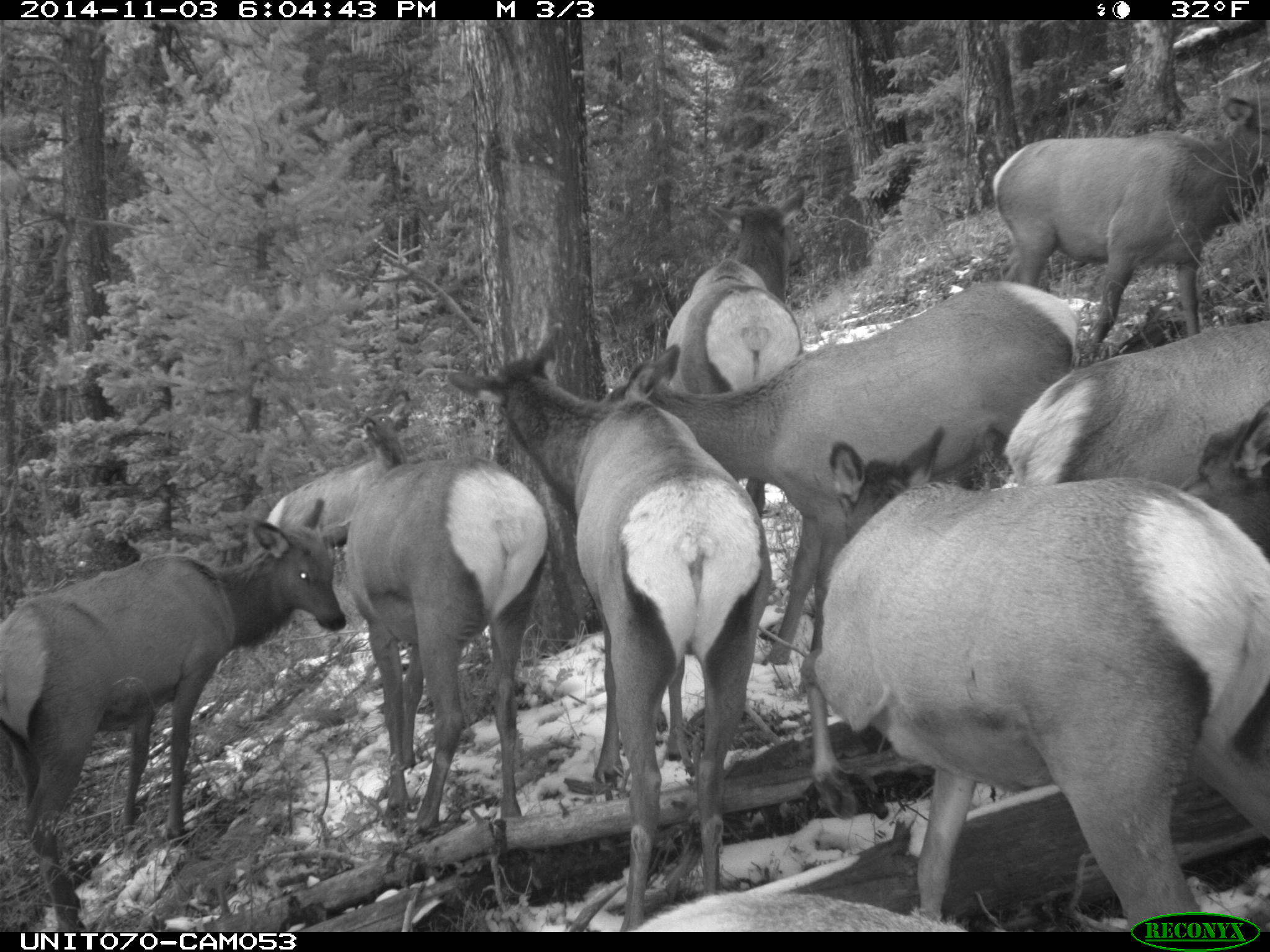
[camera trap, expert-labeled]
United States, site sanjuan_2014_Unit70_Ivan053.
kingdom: Animalia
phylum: Chordata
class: Mammalia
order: Artiodactyla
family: Cervidae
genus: Cervus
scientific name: Cervus elaphus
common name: red deer